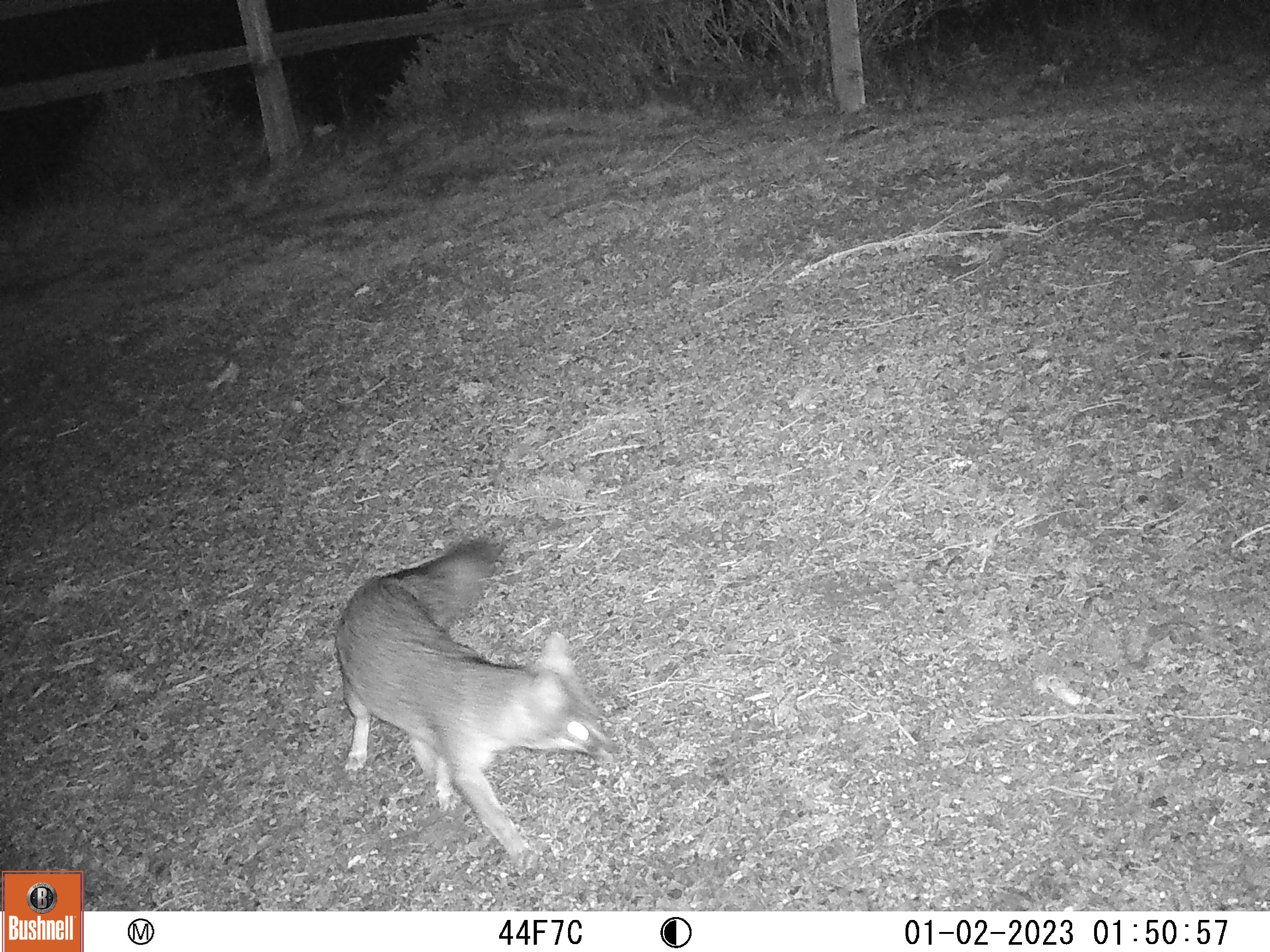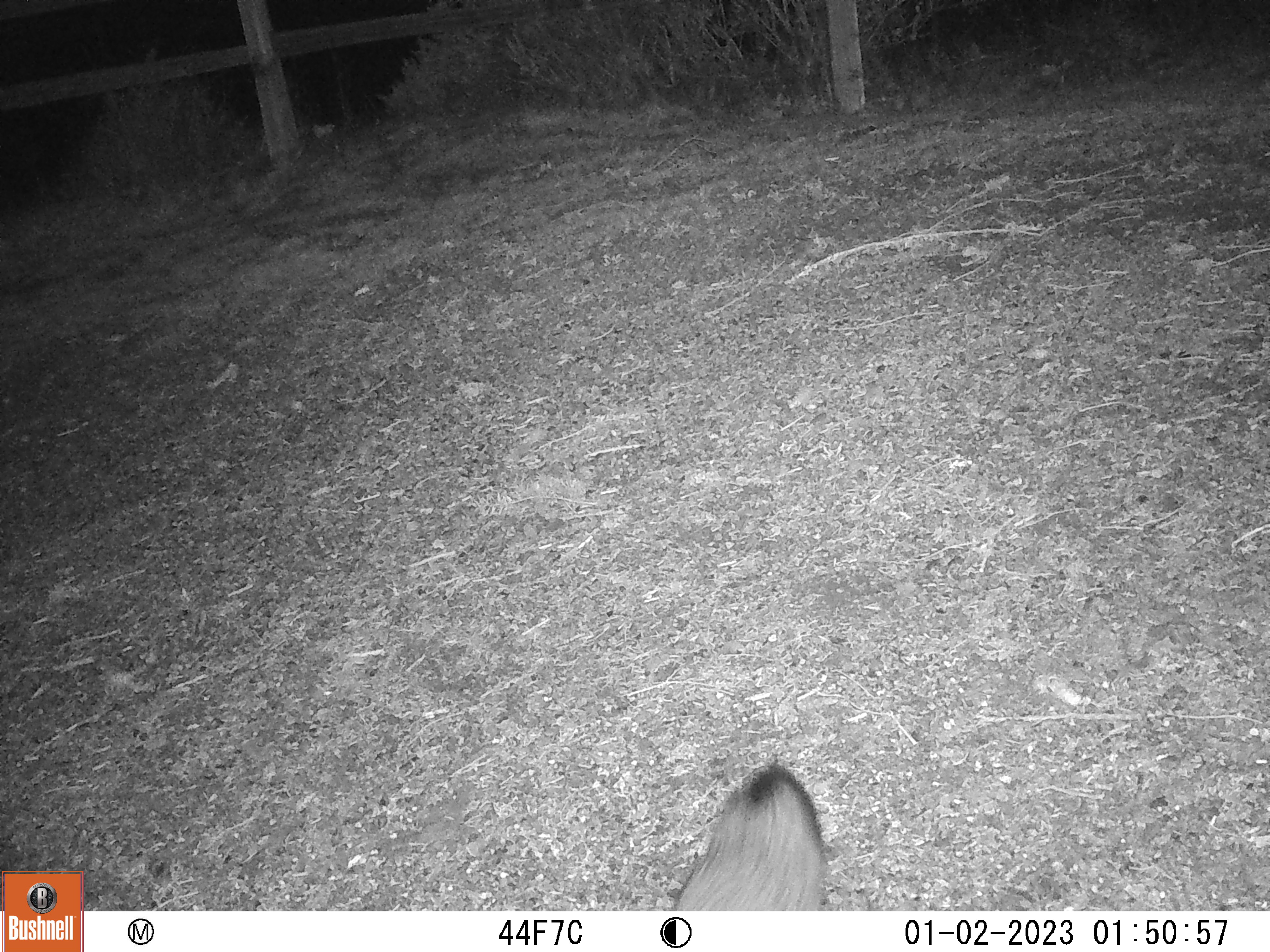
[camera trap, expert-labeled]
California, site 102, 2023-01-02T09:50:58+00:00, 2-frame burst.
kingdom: Animalia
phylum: Chordata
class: Mammalia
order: Carnivora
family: Canidae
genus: Urocyon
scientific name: Urocyon cinereoargenteus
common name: gray fox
Gray fox (Urocyon cinereoargenteus).